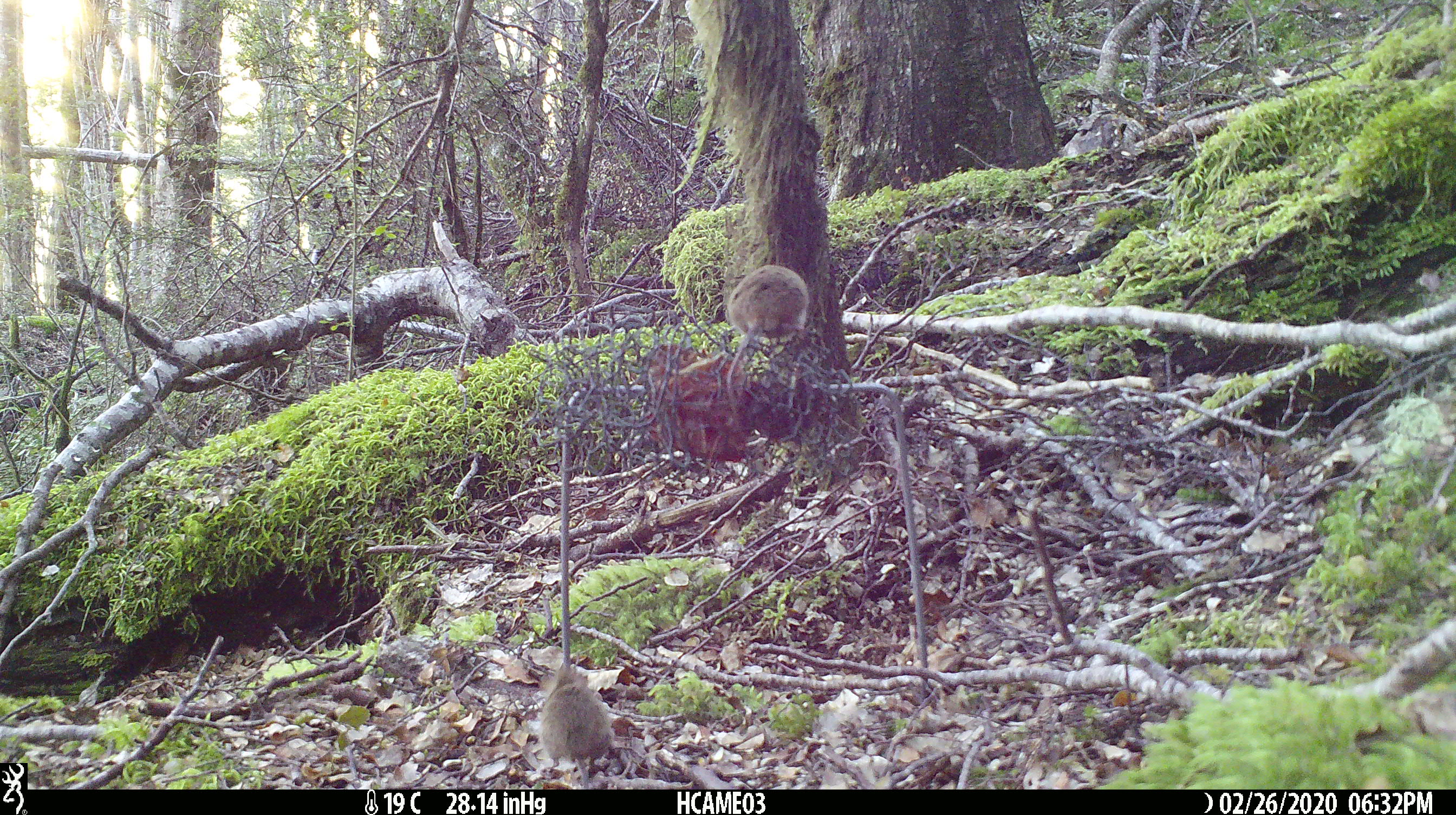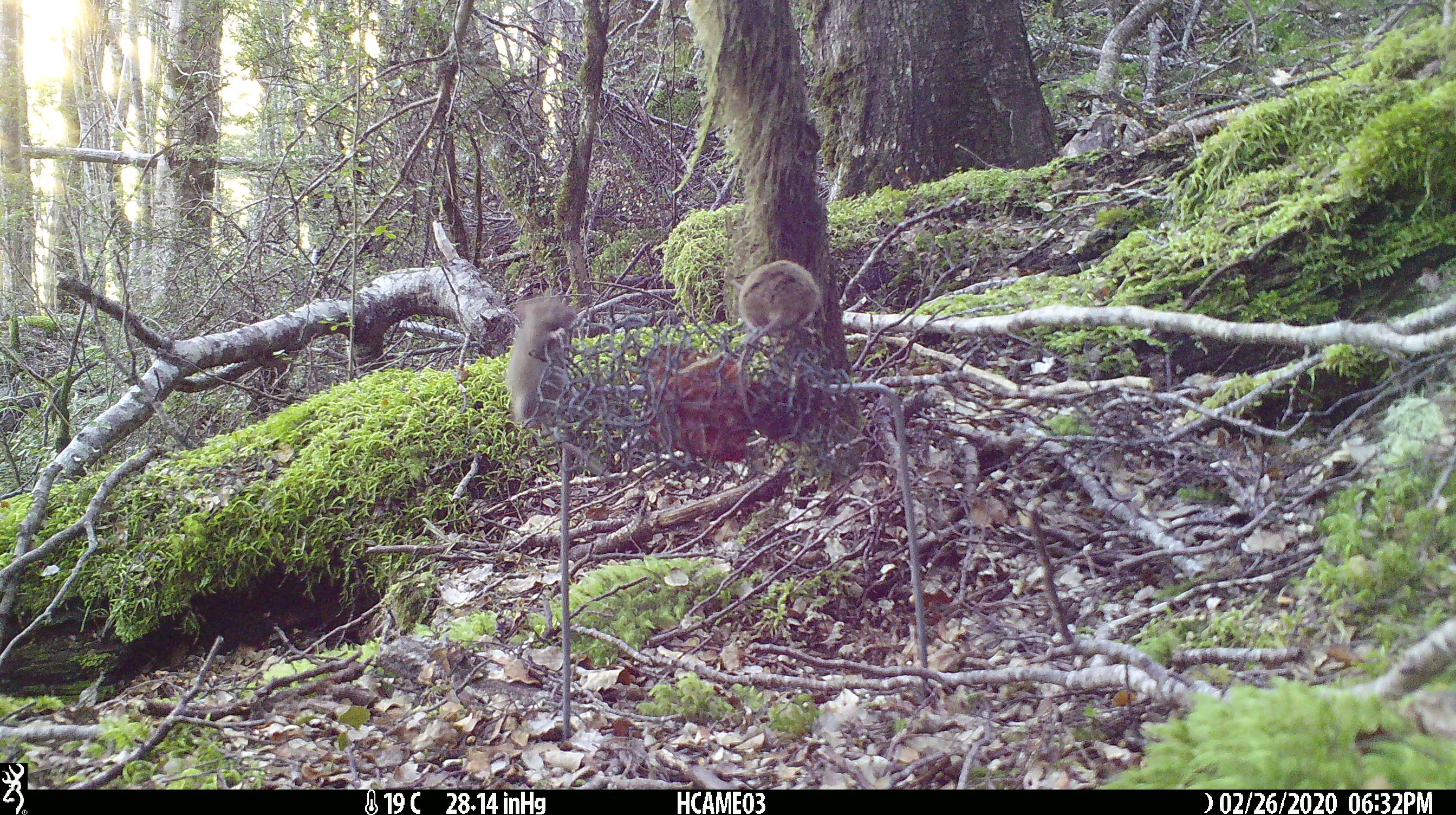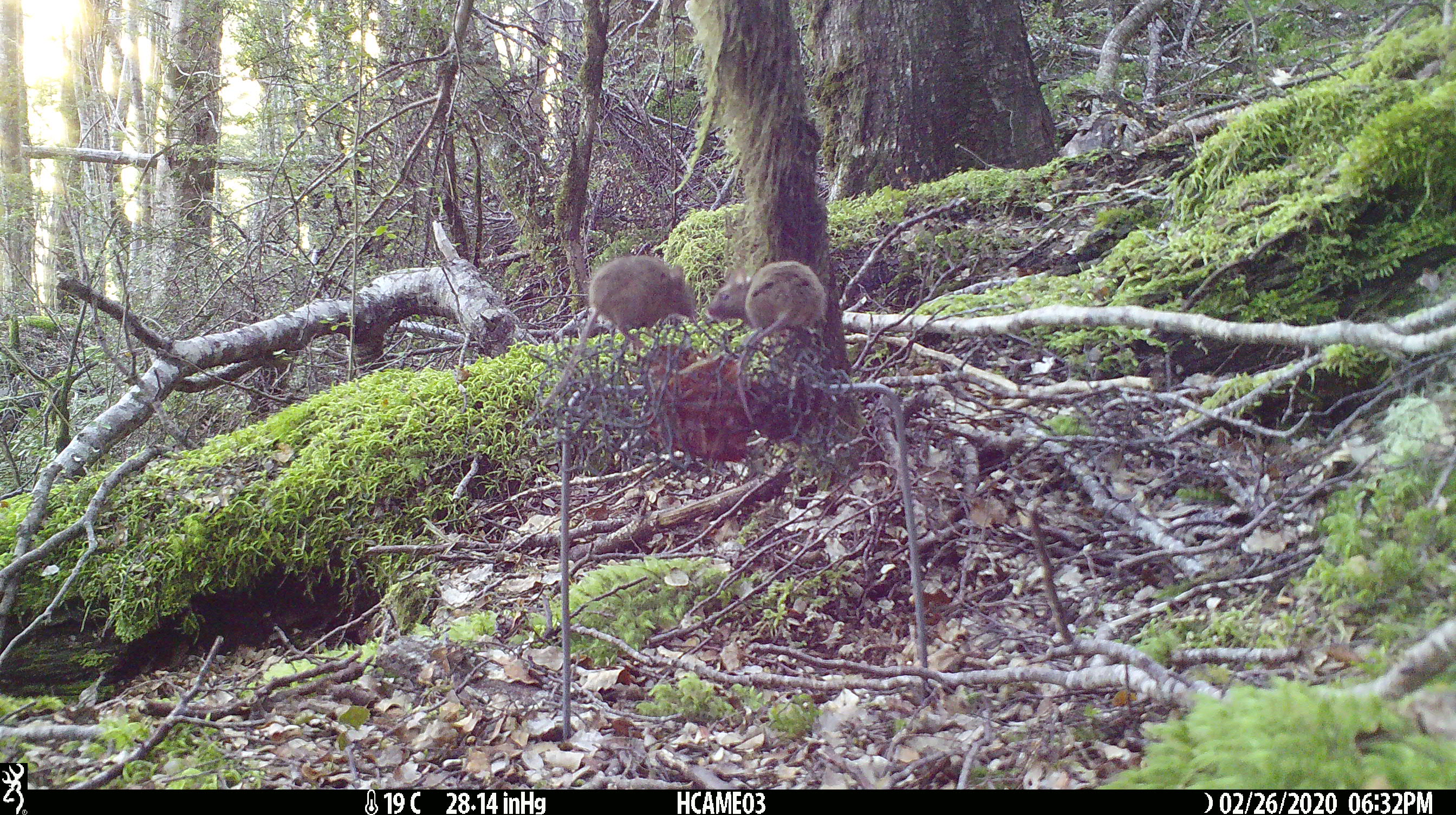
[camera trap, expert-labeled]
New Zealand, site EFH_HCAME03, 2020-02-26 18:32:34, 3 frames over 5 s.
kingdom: Animalia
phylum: Chordata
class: Mammalia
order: Rodentia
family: Muridae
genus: Mus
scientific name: Mus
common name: mouse